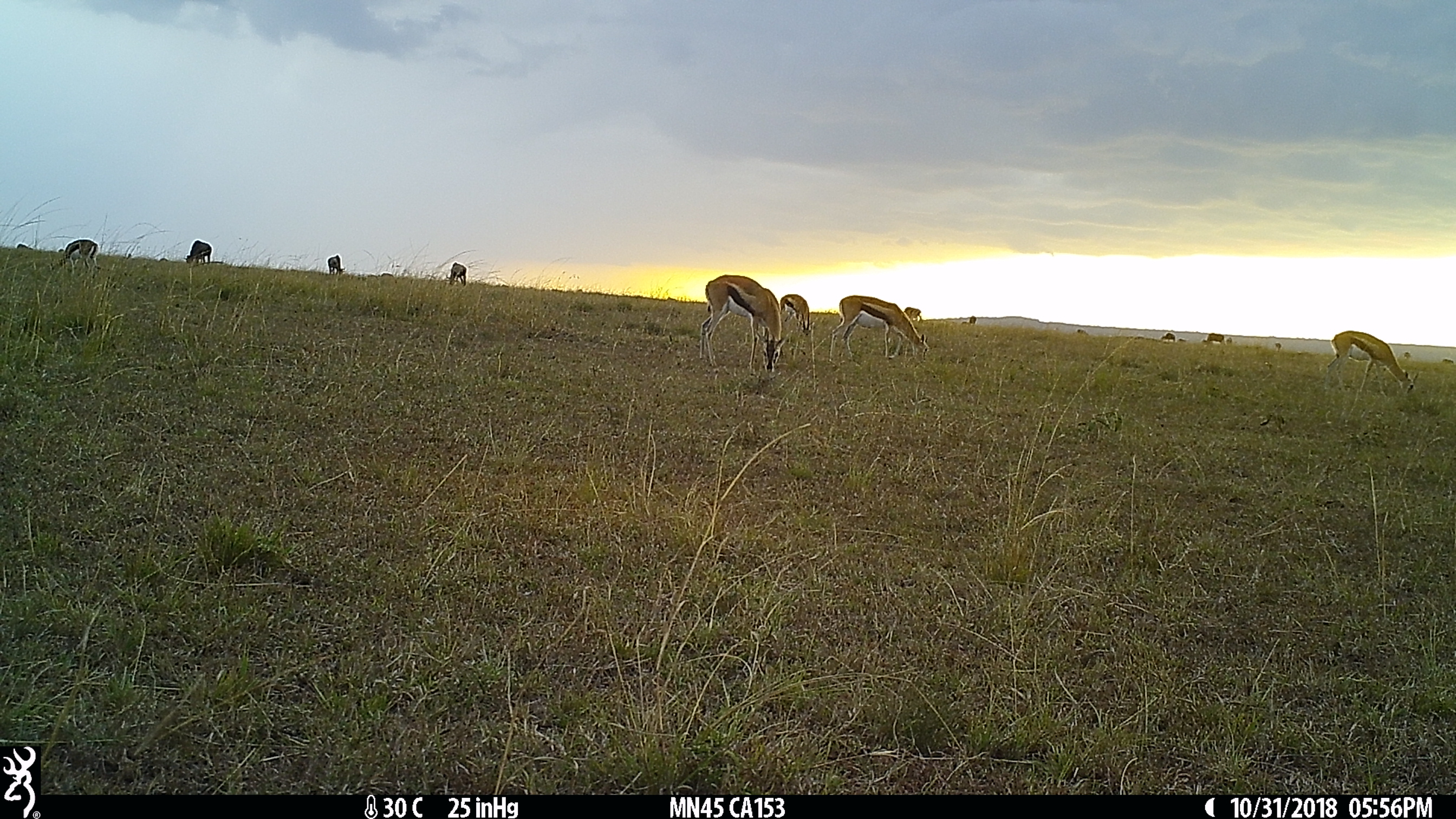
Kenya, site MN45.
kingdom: Animalia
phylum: Chordata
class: Mammalia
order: Artiodactyla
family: Bovidae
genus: Eudorcas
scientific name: Eudorcas thomsonii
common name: thomon's gazelle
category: gazelle thomsons